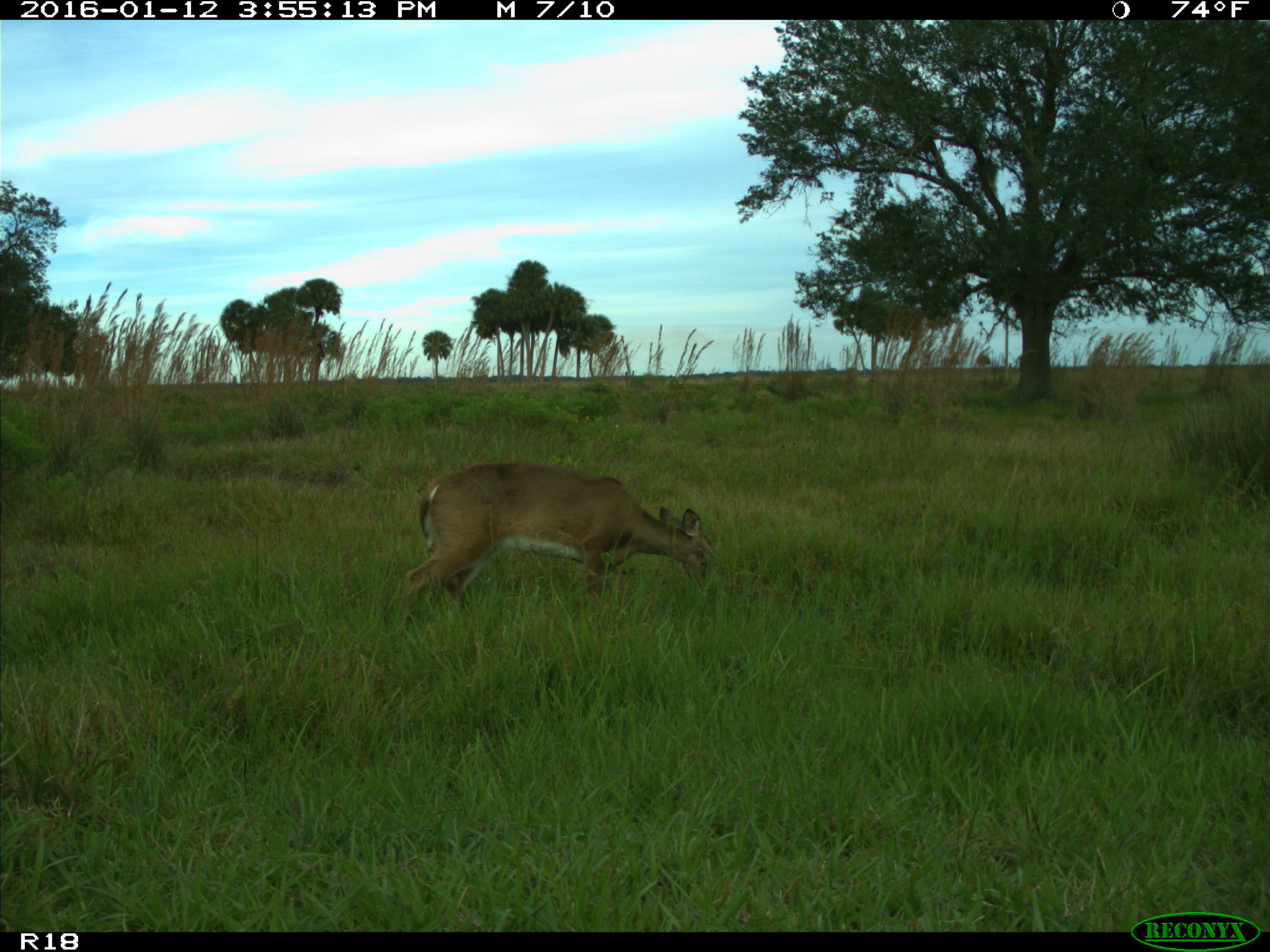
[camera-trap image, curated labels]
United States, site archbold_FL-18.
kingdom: Animalia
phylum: Chordata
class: Mammalia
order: Artiodactyla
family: Cervidae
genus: Odocoileus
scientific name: Odocoileus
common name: deer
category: unidentified deer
Unidentified deer (deer) (Odocoileus).